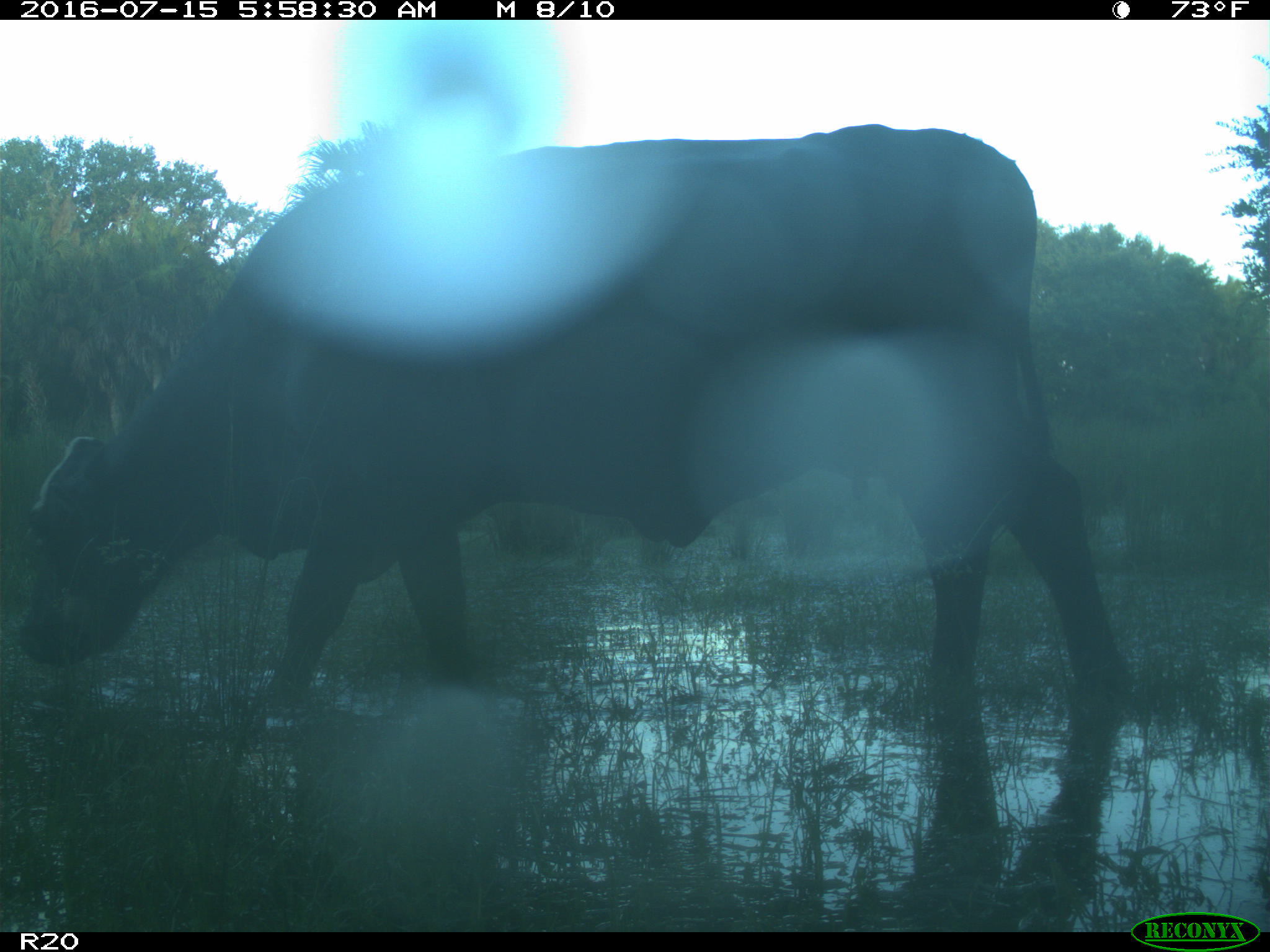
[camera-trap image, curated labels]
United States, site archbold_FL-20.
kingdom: Animalia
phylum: Chordata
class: Mammalia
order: Artiodactyla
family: Bovidae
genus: Bos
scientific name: Bos taurus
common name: domestic cow